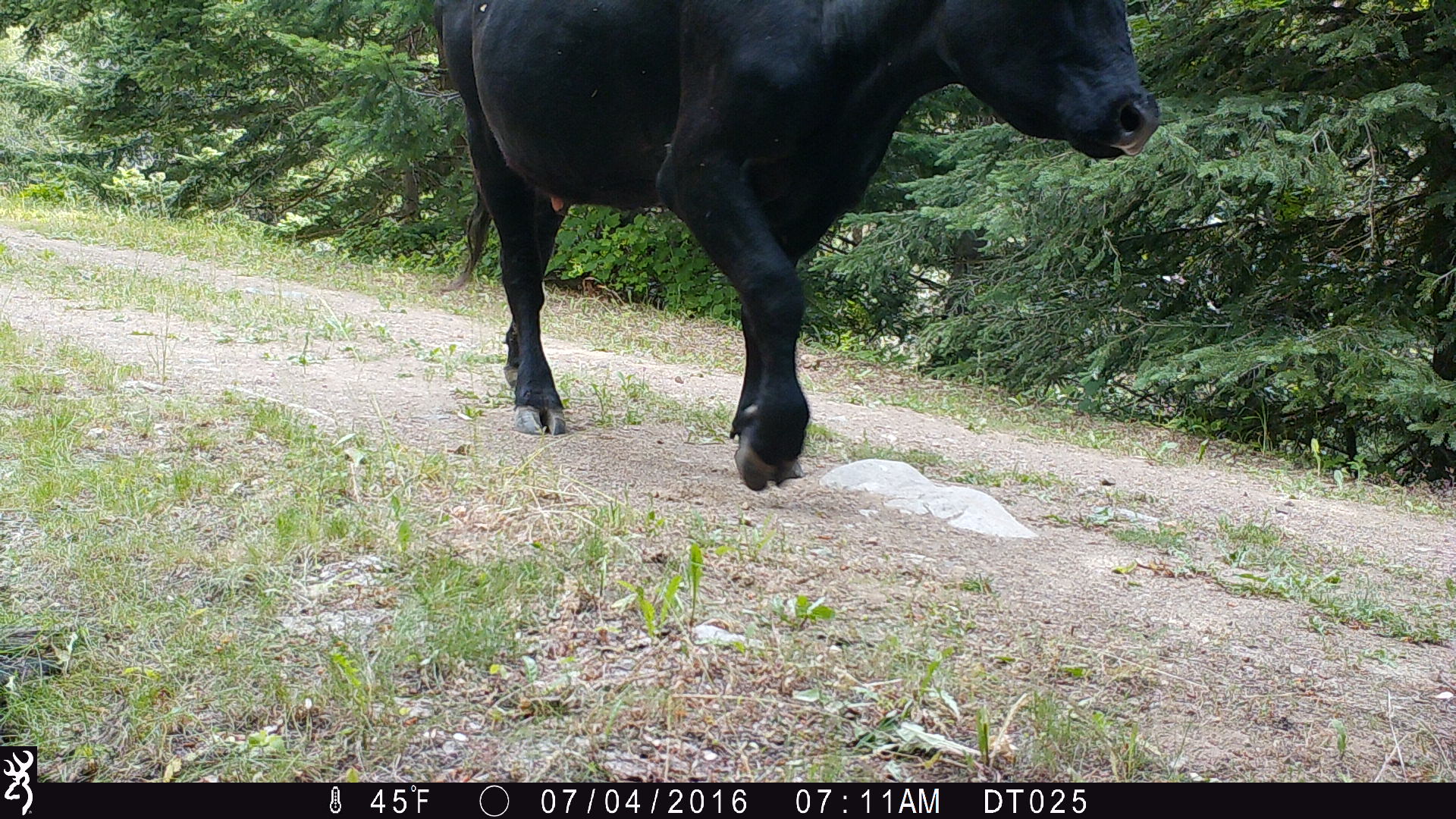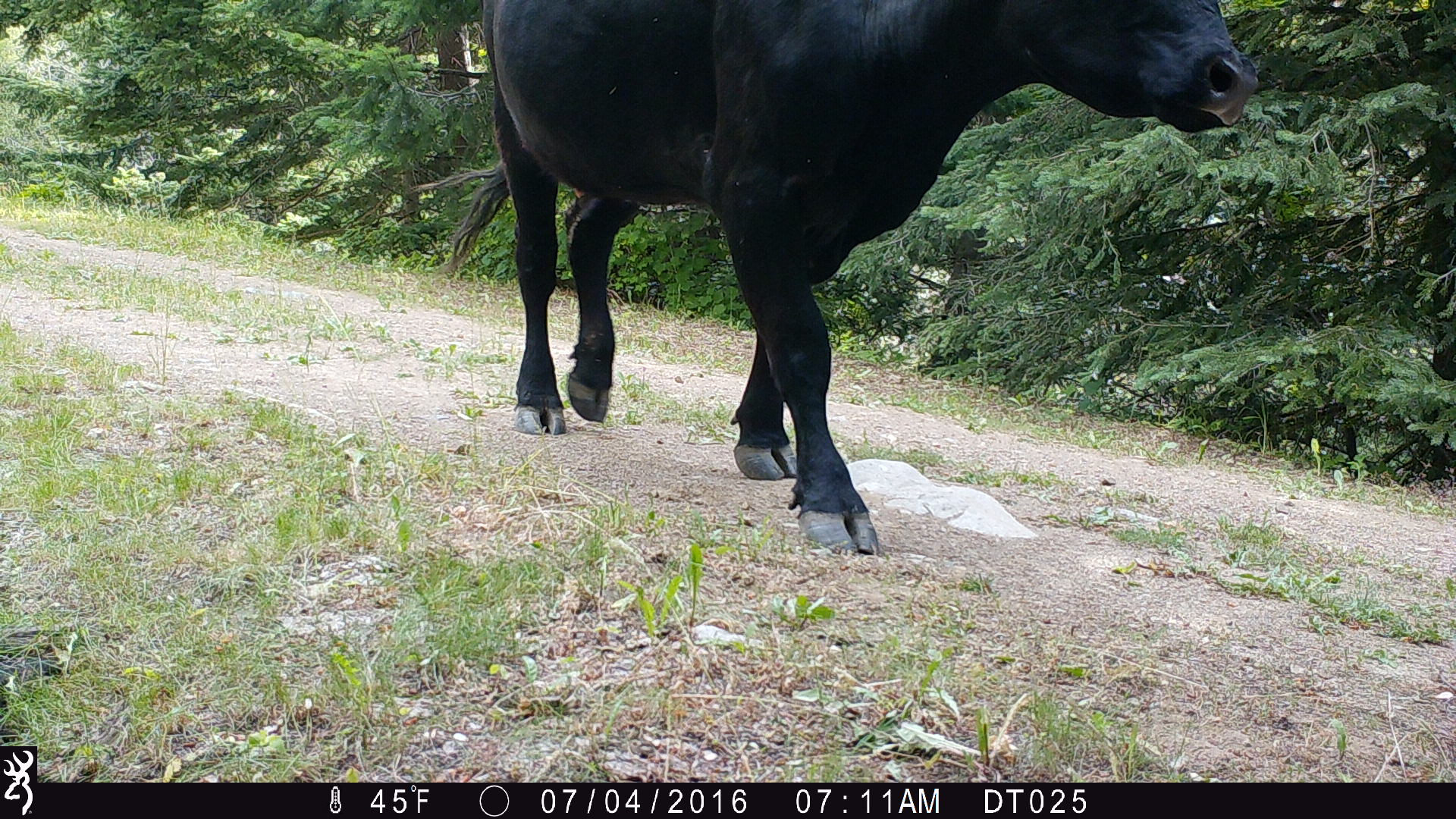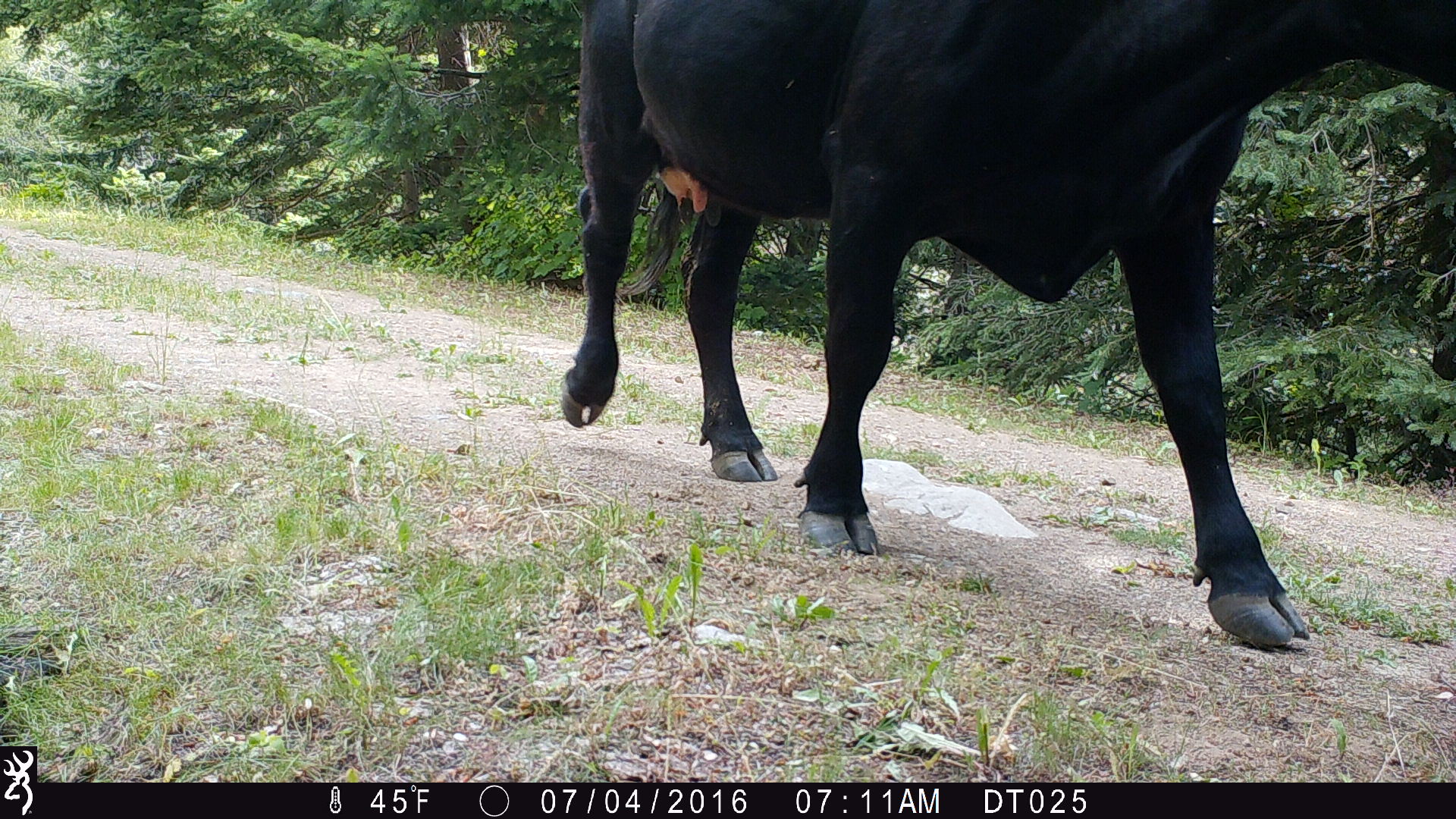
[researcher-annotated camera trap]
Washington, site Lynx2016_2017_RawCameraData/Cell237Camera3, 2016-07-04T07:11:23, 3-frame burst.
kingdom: Animalia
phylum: Chordata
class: Mammalia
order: Artiodactyla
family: Bovidae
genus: Bos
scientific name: Bos taurus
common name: domestic cattle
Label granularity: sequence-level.